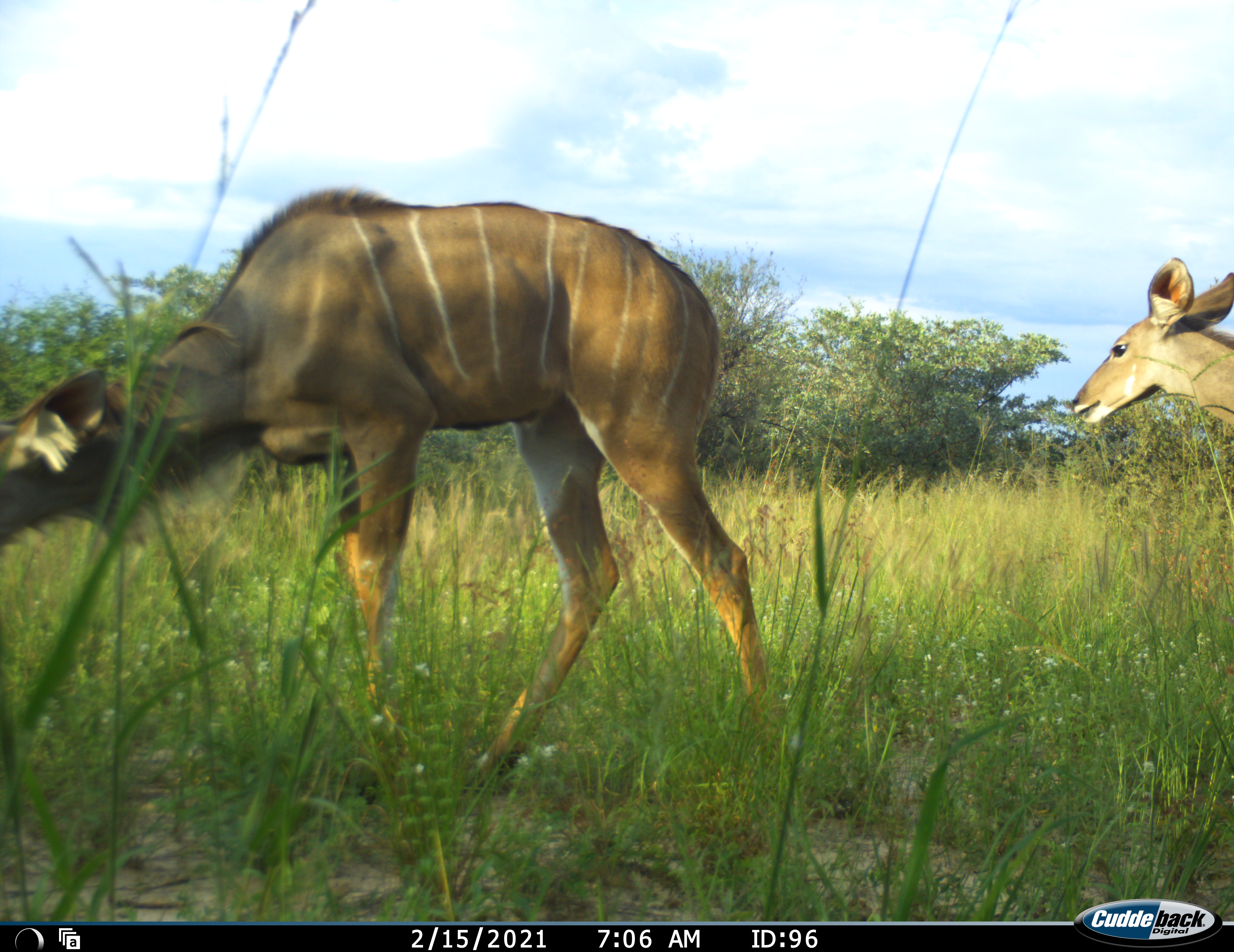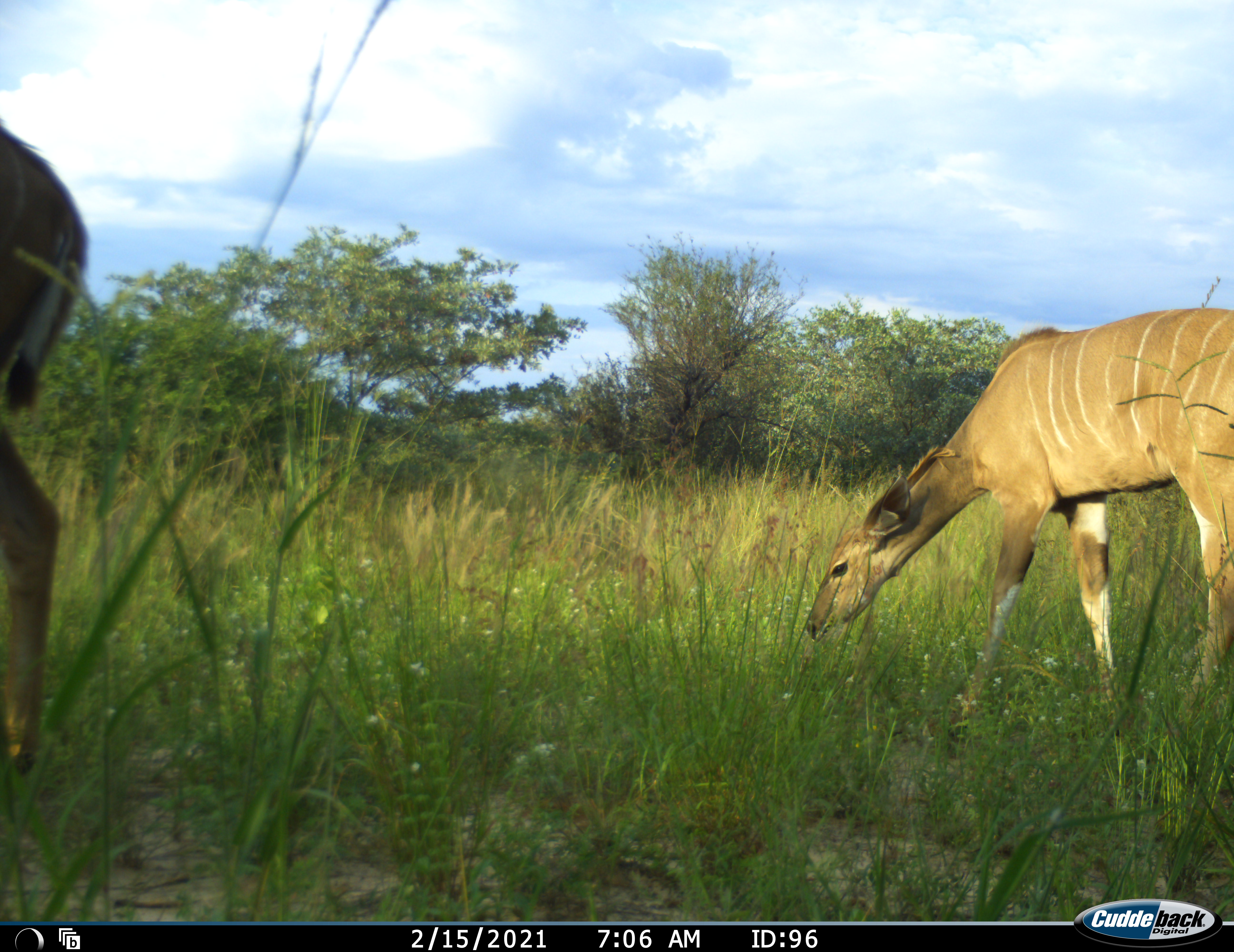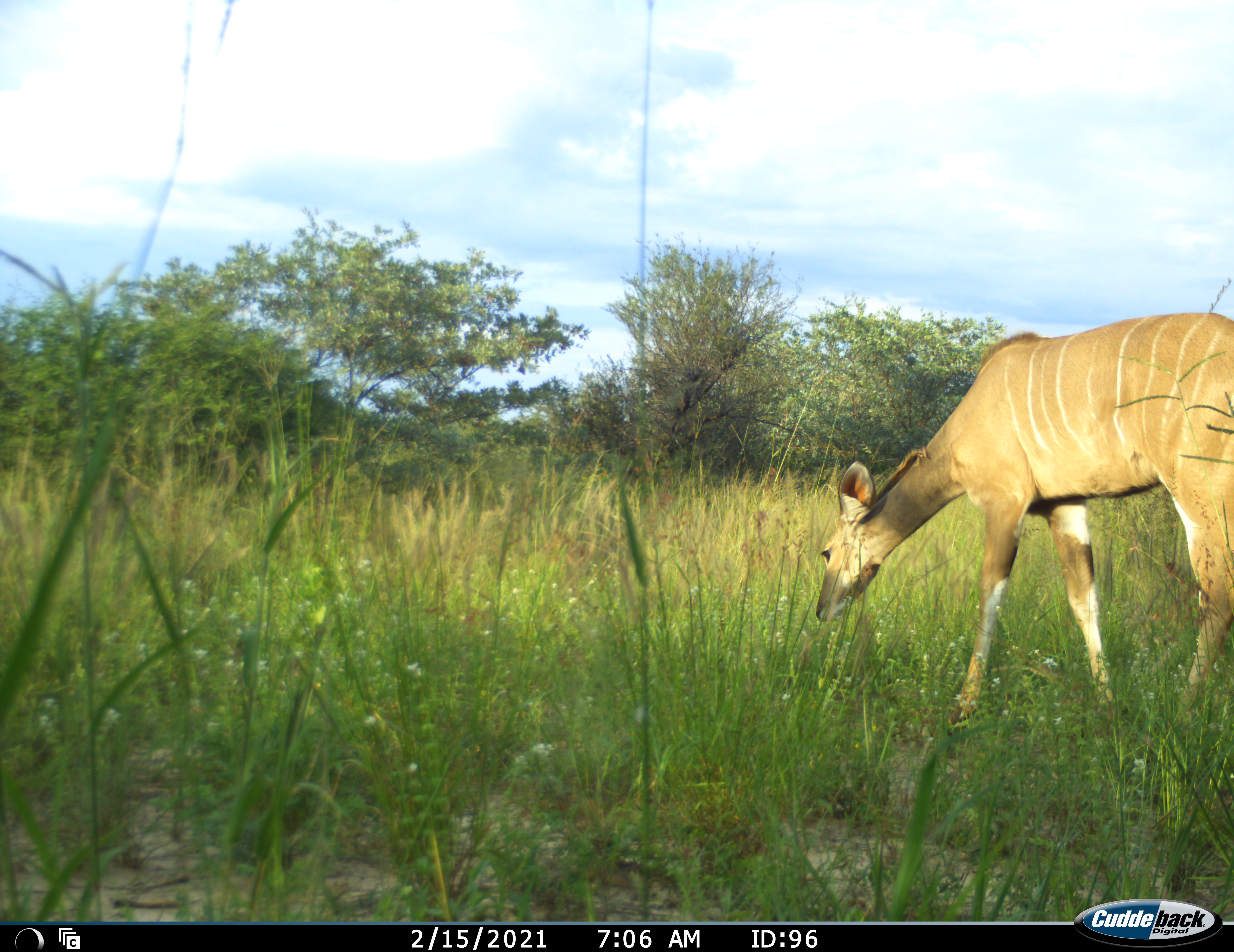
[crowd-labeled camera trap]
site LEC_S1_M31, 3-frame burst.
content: unidentified animal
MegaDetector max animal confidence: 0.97